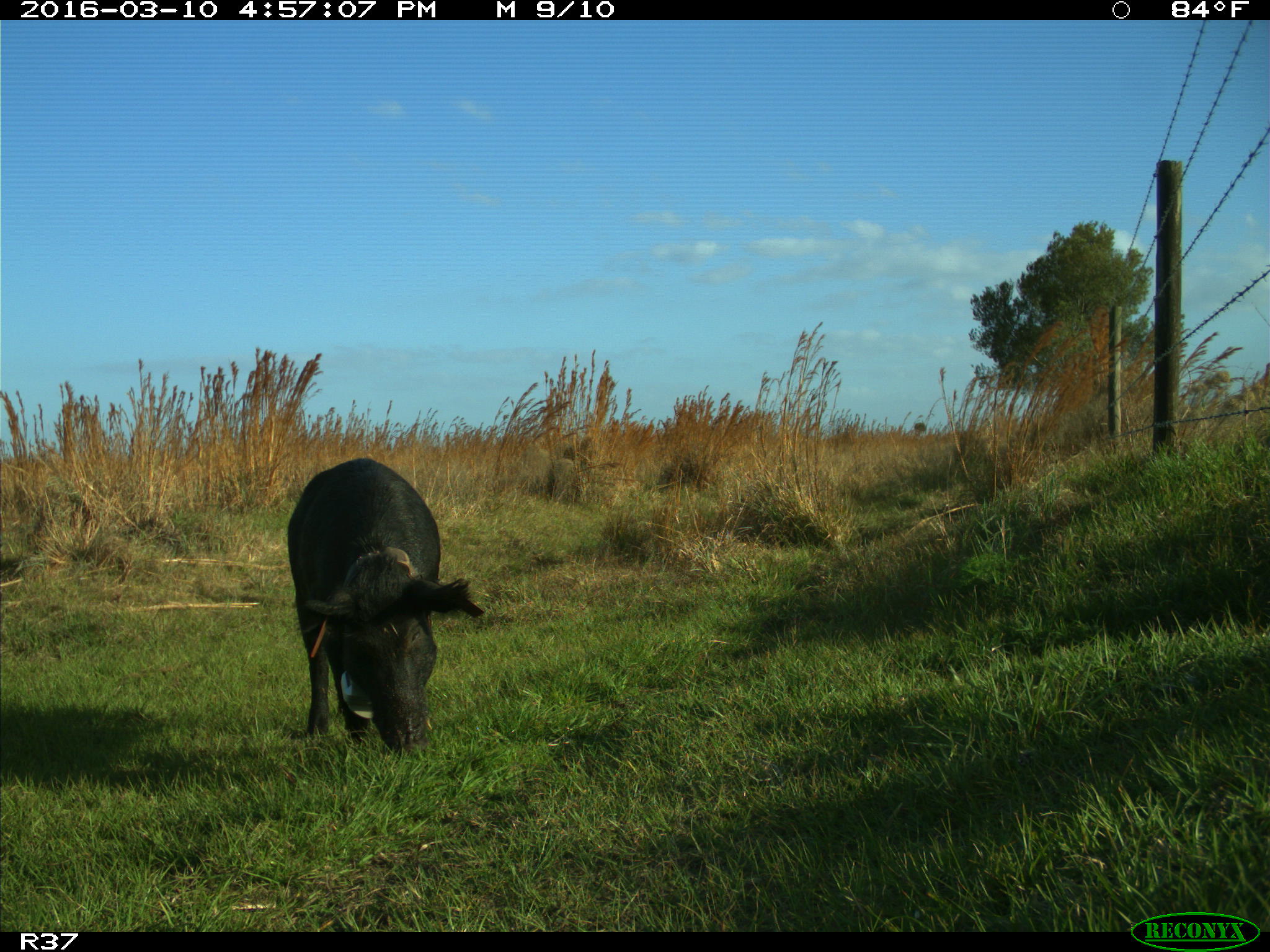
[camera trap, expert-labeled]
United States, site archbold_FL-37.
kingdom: Animalia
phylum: Chordata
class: Mammalia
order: Artiodactyla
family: Suidae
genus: Sus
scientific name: Sus scrofa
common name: wild boar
Sus scrofa (wild boar).